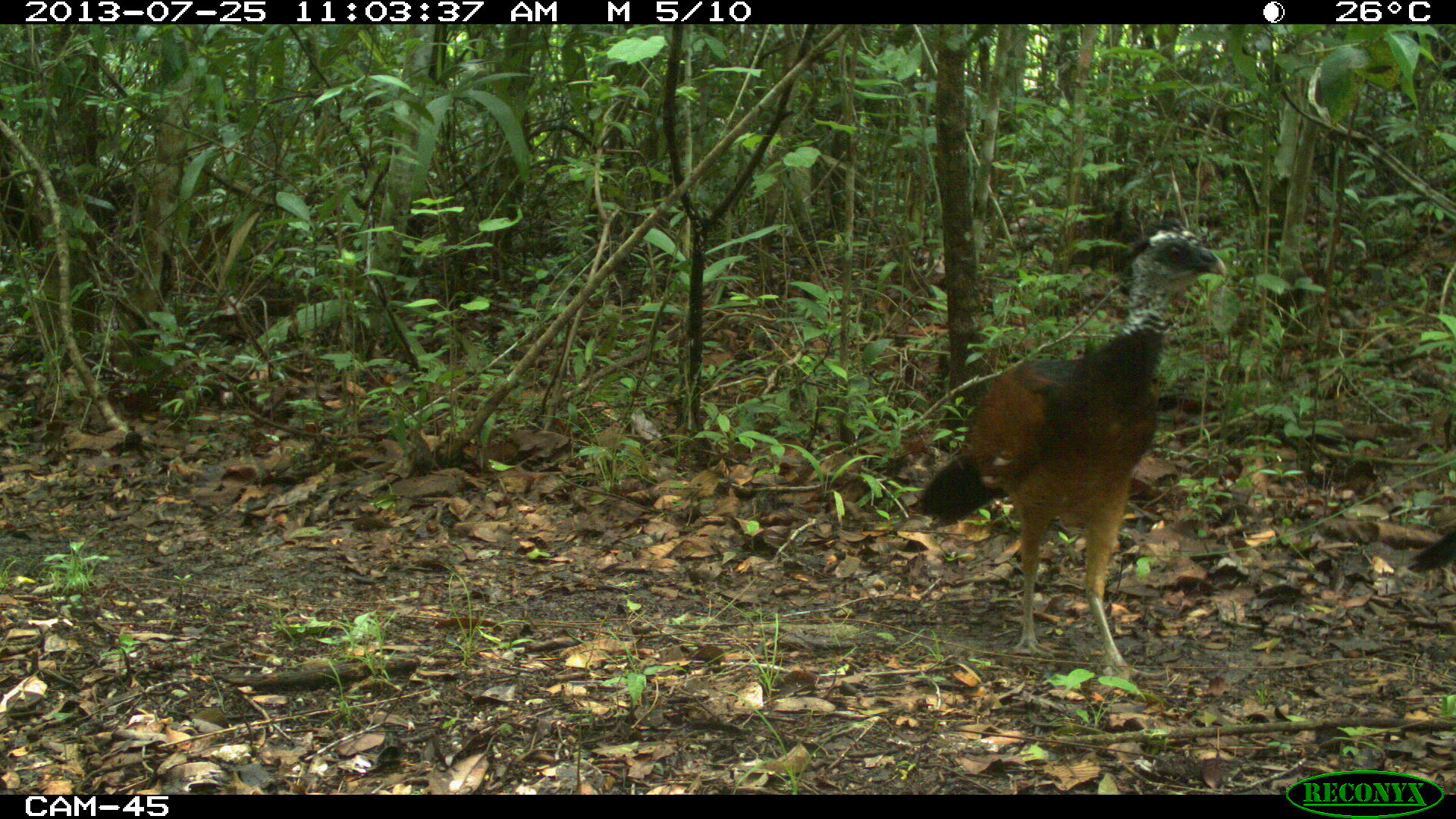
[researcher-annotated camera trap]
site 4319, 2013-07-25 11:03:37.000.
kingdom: Animalia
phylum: Chordata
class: Aves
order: Galliformes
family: Cracidae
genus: Crax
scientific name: Crax rubra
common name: great curassow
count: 4